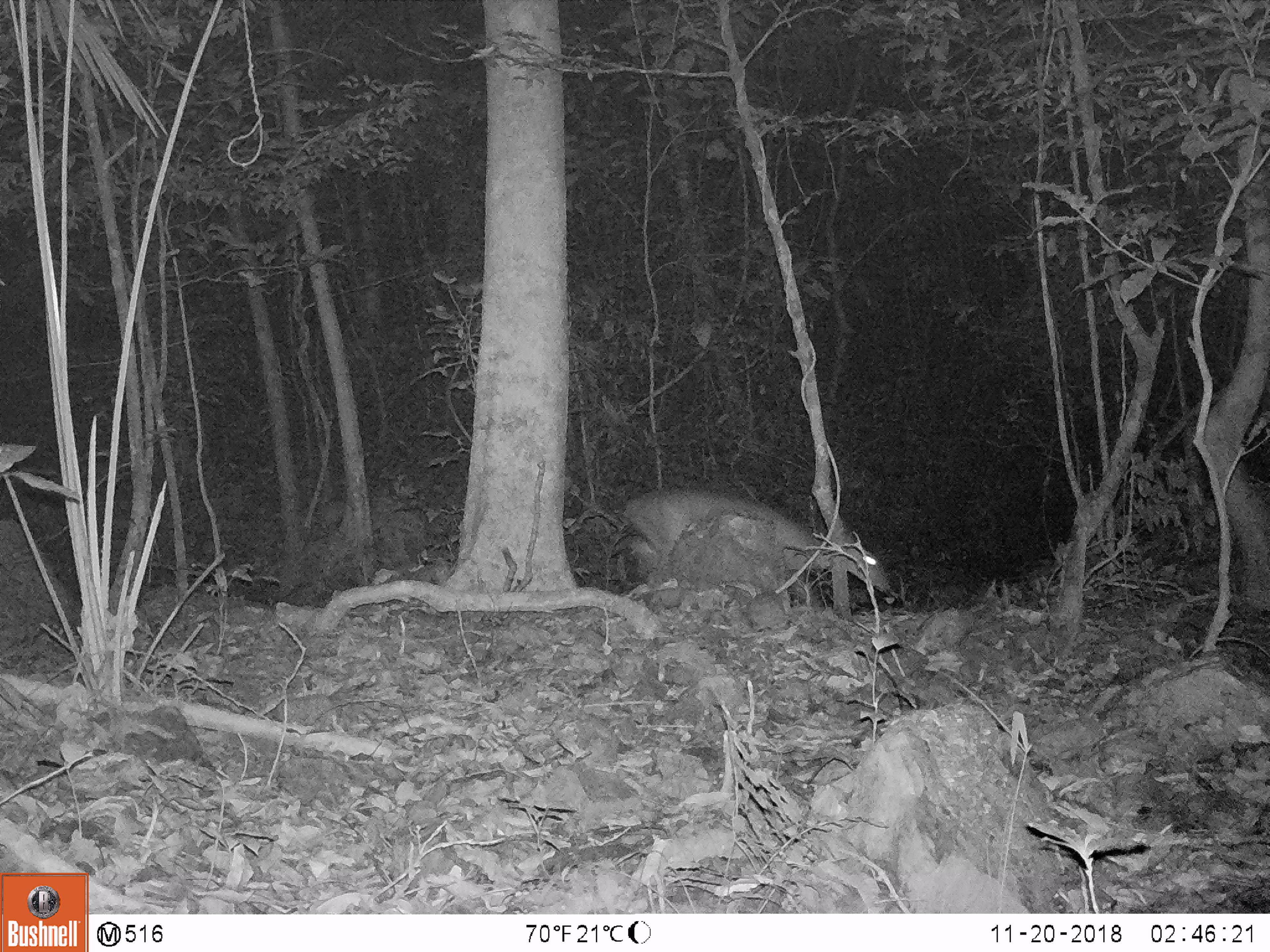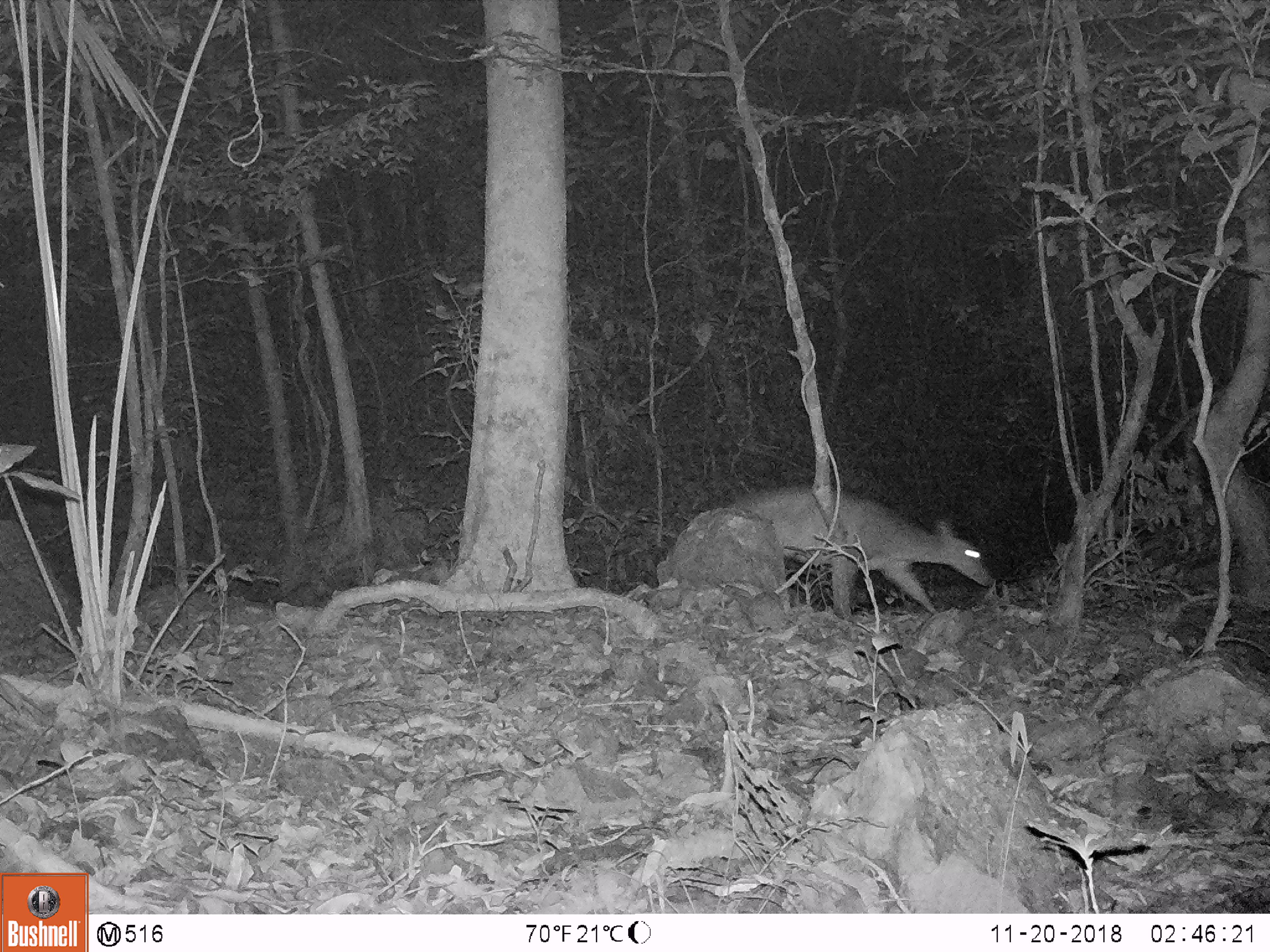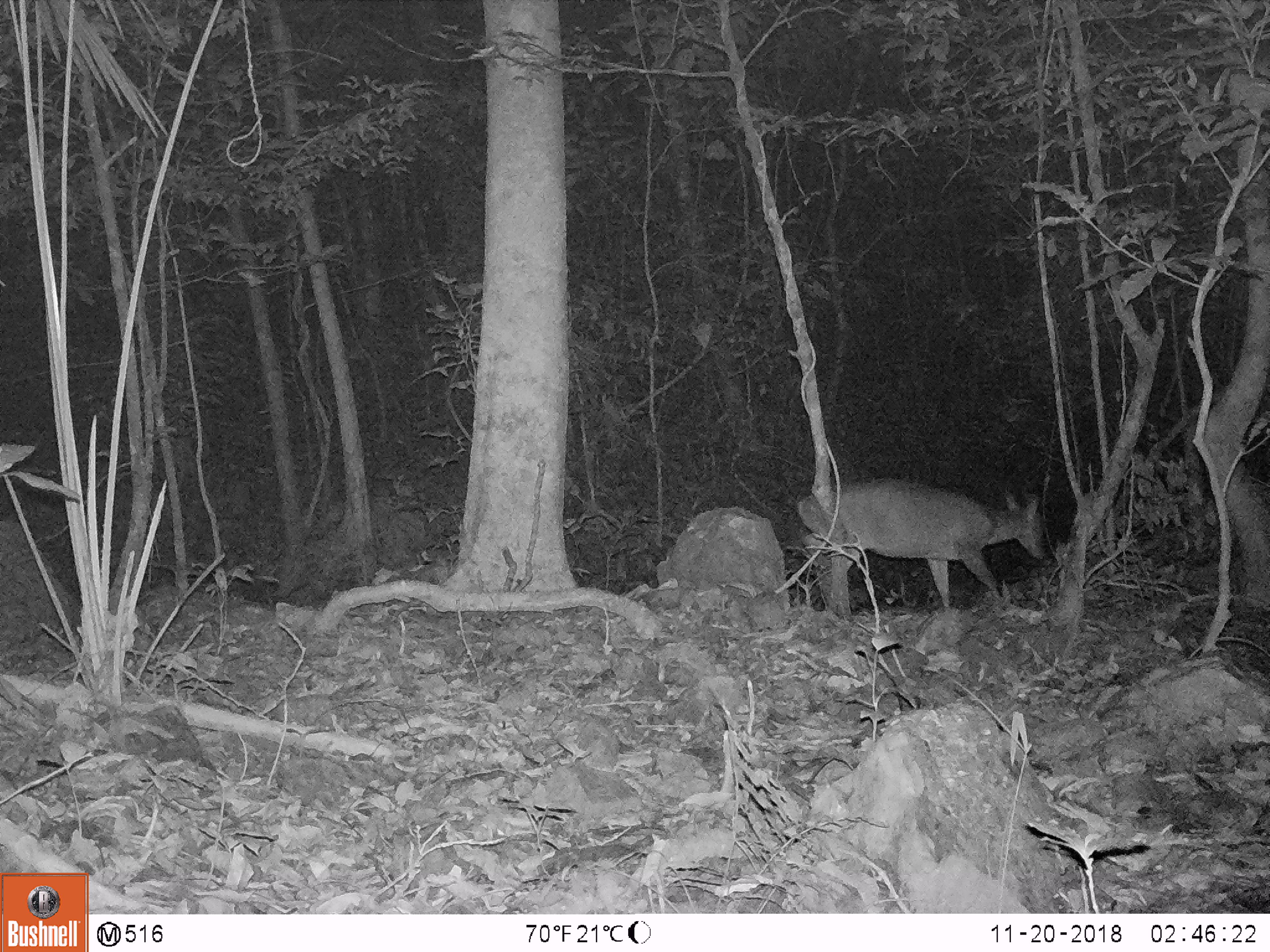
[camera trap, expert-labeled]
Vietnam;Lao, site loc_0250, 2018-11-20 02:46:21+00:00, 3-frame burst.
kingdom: Animalia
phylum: Chordata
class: Mammalia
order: Artiodactyla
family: Cervidae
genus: Muntiacus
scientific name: Muntiacus vuquangensis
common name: large-antlered muntjac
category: large antlered muntjac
Large antlered muntjac (large-antlered muntjac) (Muntiacus vuquangensis). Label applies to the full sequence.